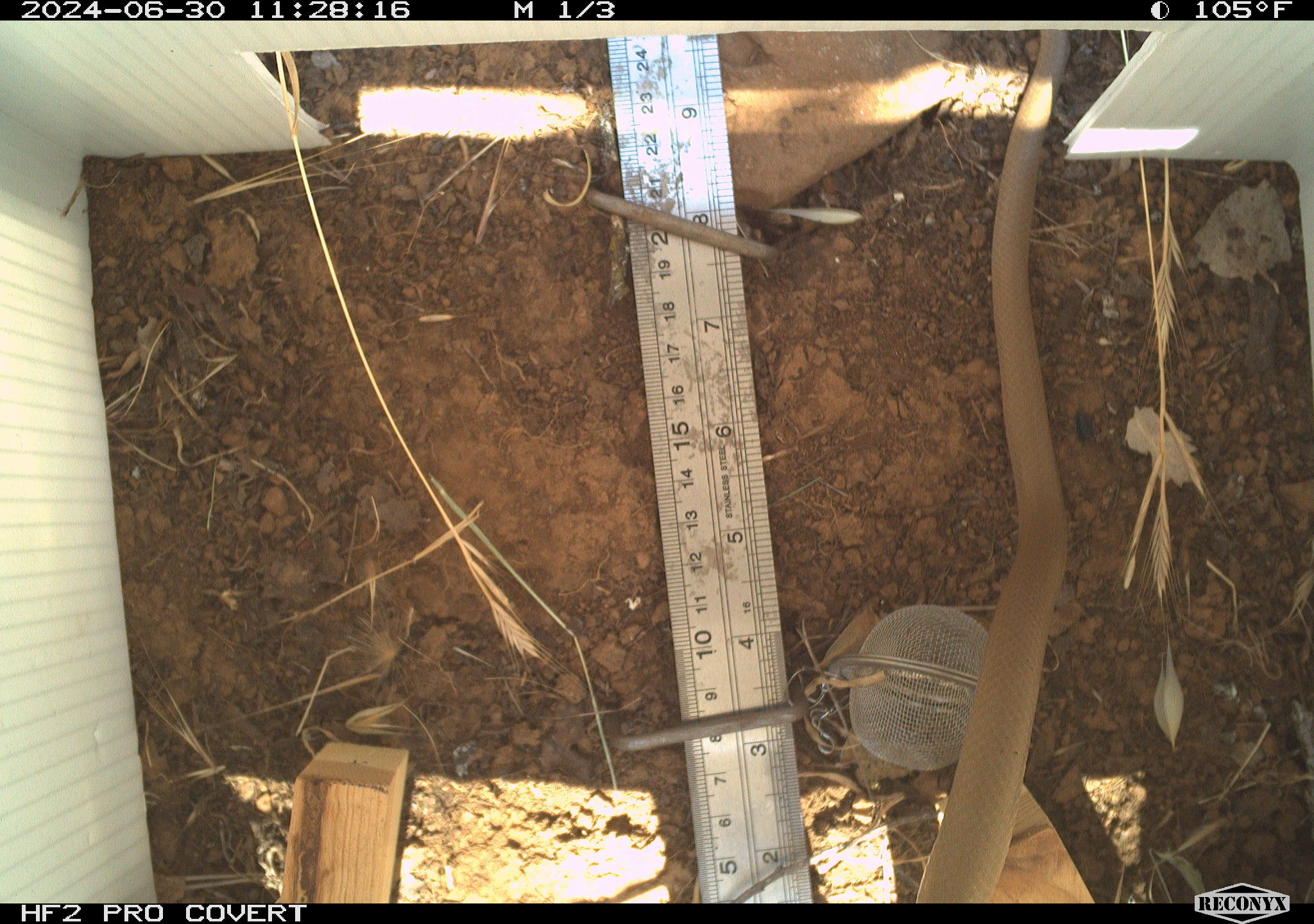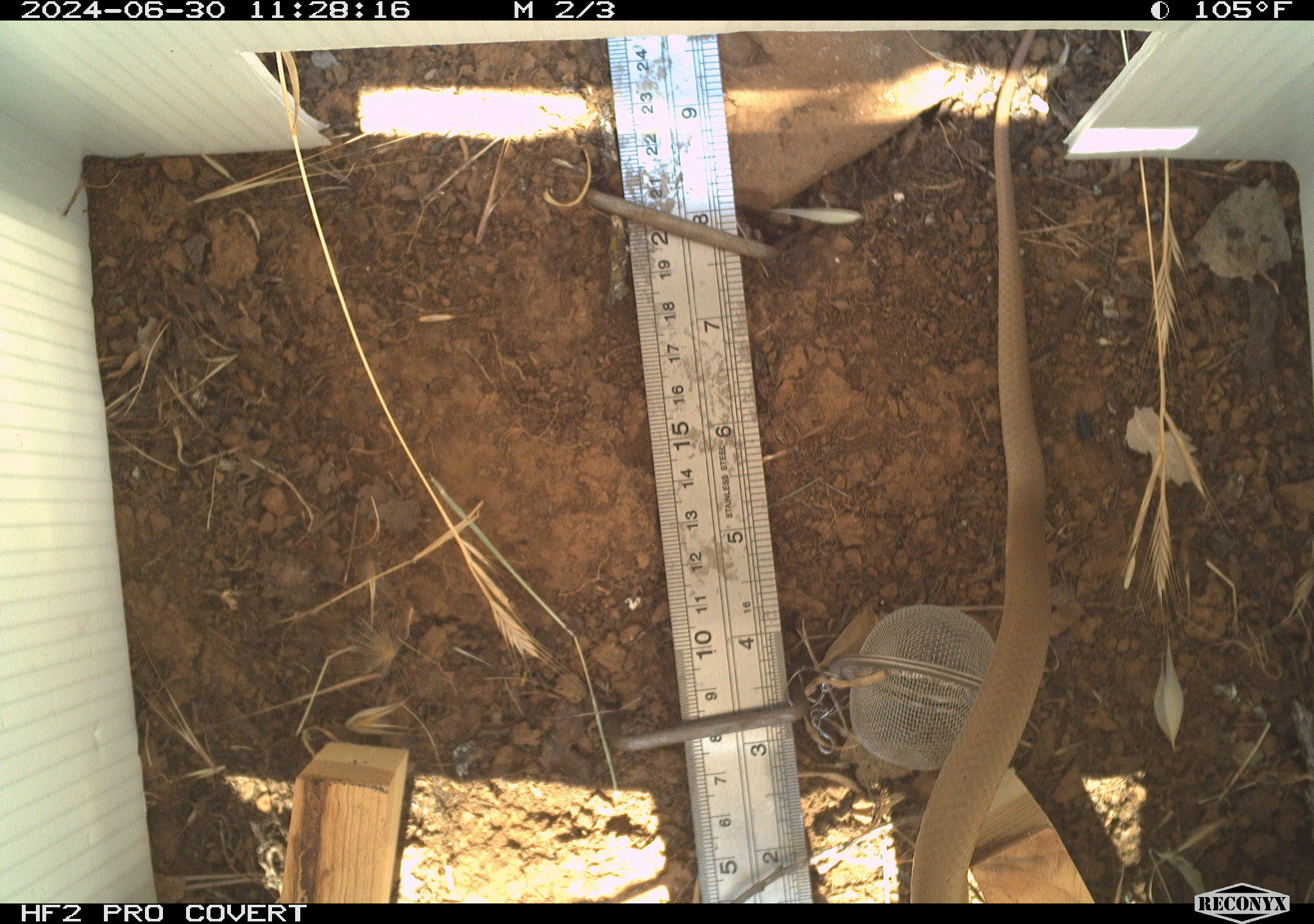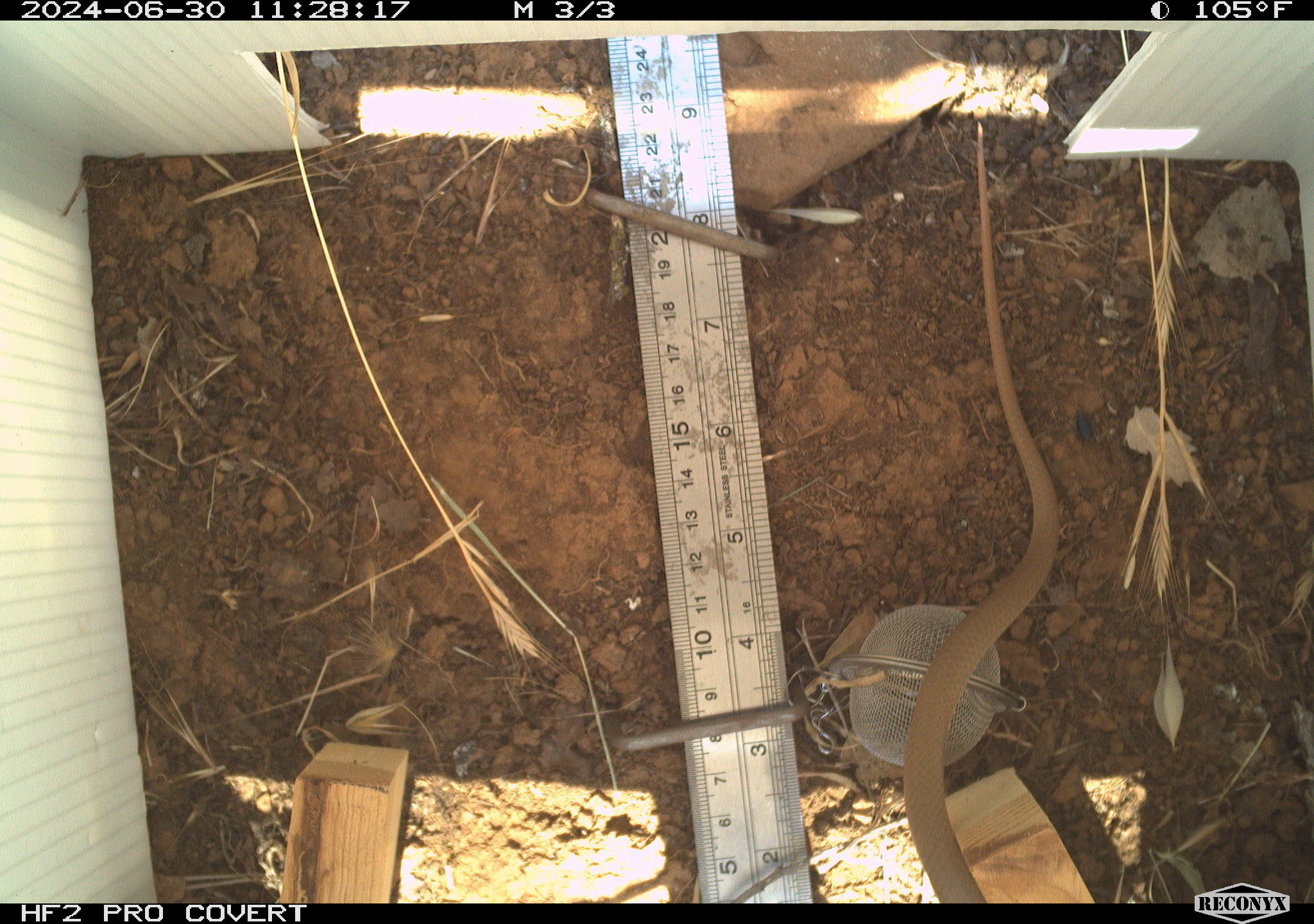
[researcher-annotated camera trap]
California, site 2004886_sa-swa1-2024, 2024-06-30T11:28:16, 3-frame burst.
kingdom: Animalia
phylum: Chordata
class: Reptilia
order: Squamata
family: Colubridae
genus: Coluber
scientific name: Coluber constrictor mormon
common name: western yellow-bellied racer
Western yellow-bellied racer (Coluber constrictor mormon).